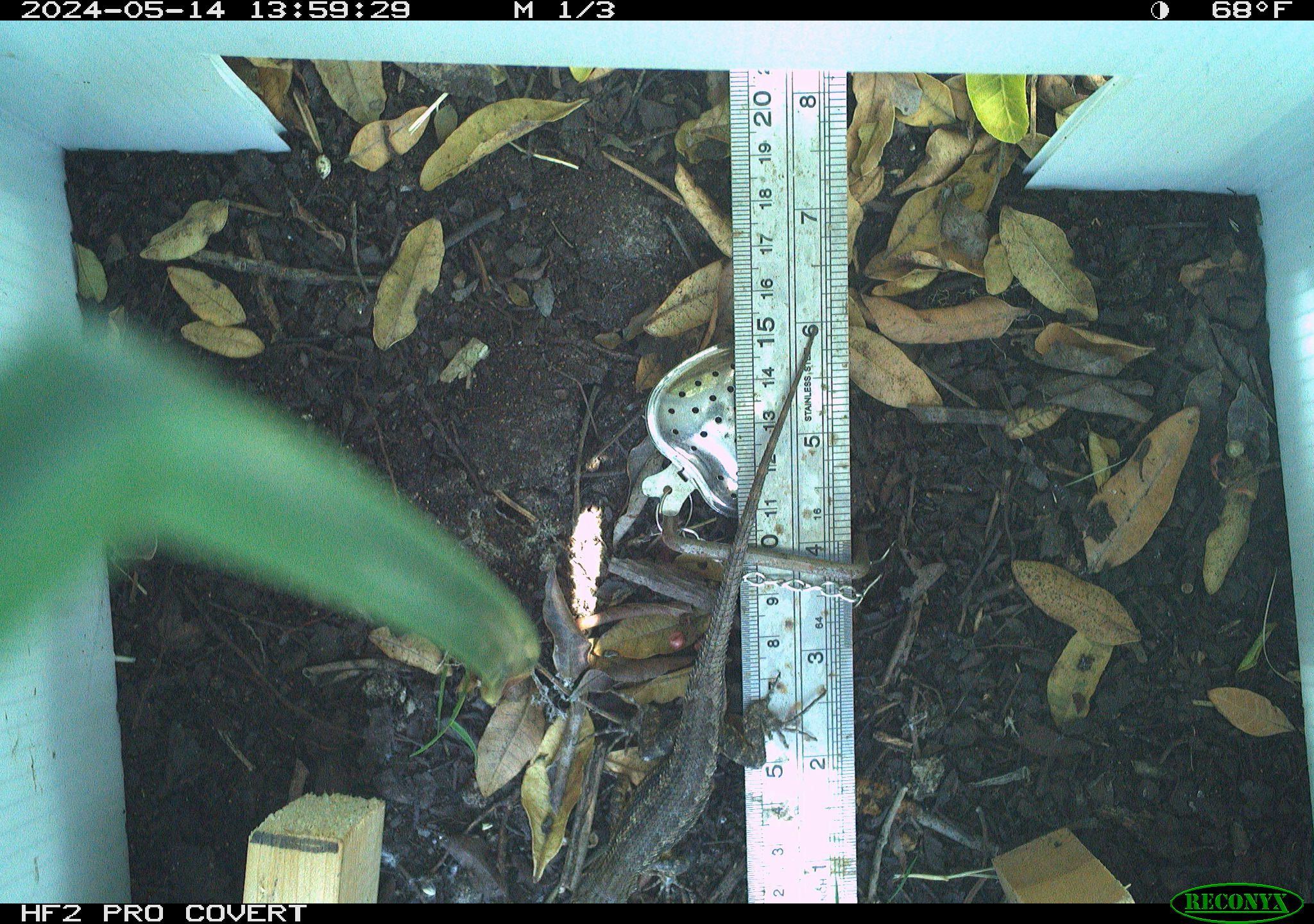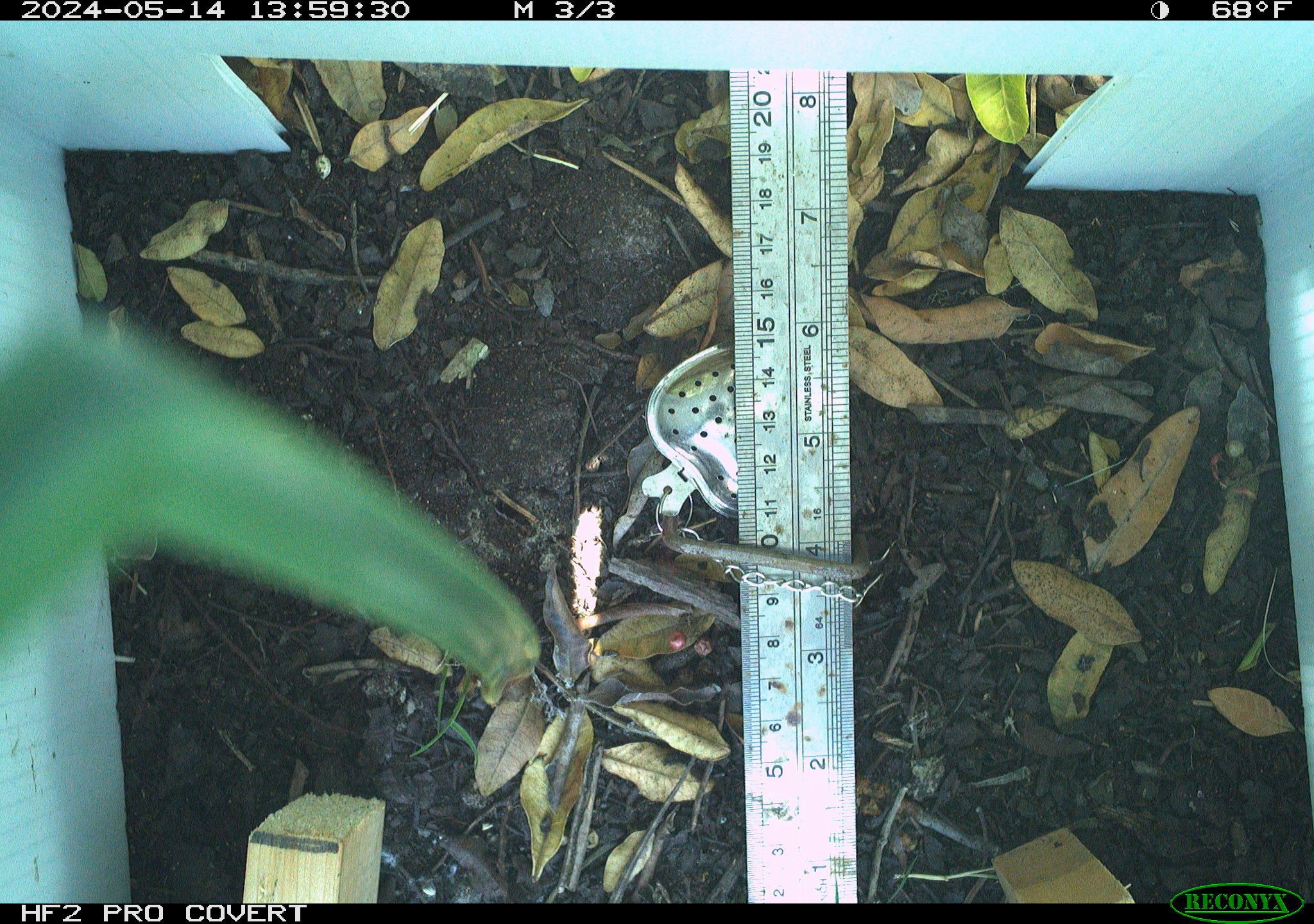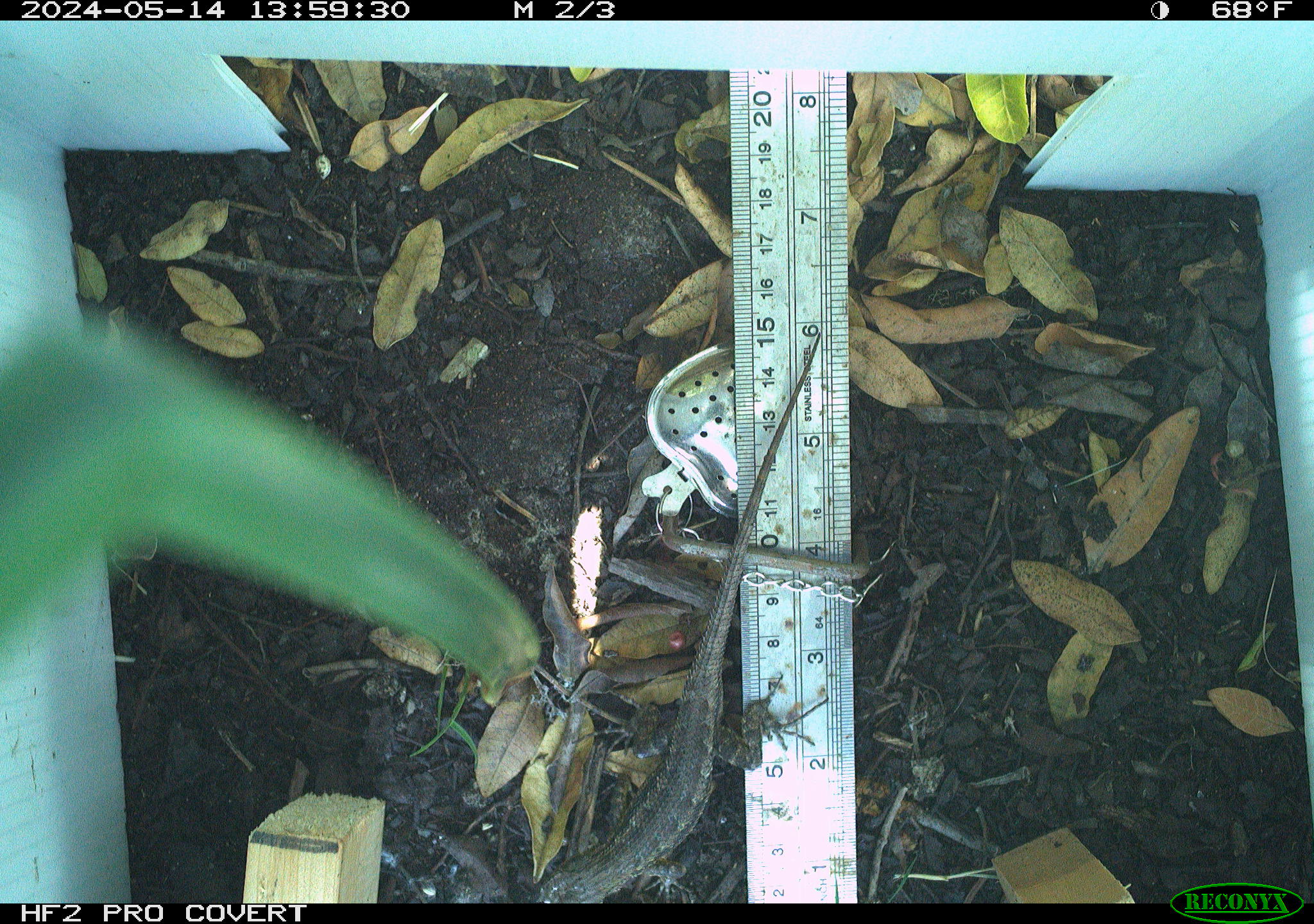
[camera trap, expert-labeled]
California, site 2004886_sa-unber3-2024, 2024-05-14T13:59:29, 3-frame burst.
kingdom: Animalia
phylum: Chordata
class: Reptilia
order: Squamata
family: Phrynosomatidae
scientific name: Phrynosomatidae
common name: phrynosomatid lizards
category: phrynosomatidae family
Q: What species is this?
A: Phrynosomatidae family (phrynosomatid lizards) (Phrynosomatidae).